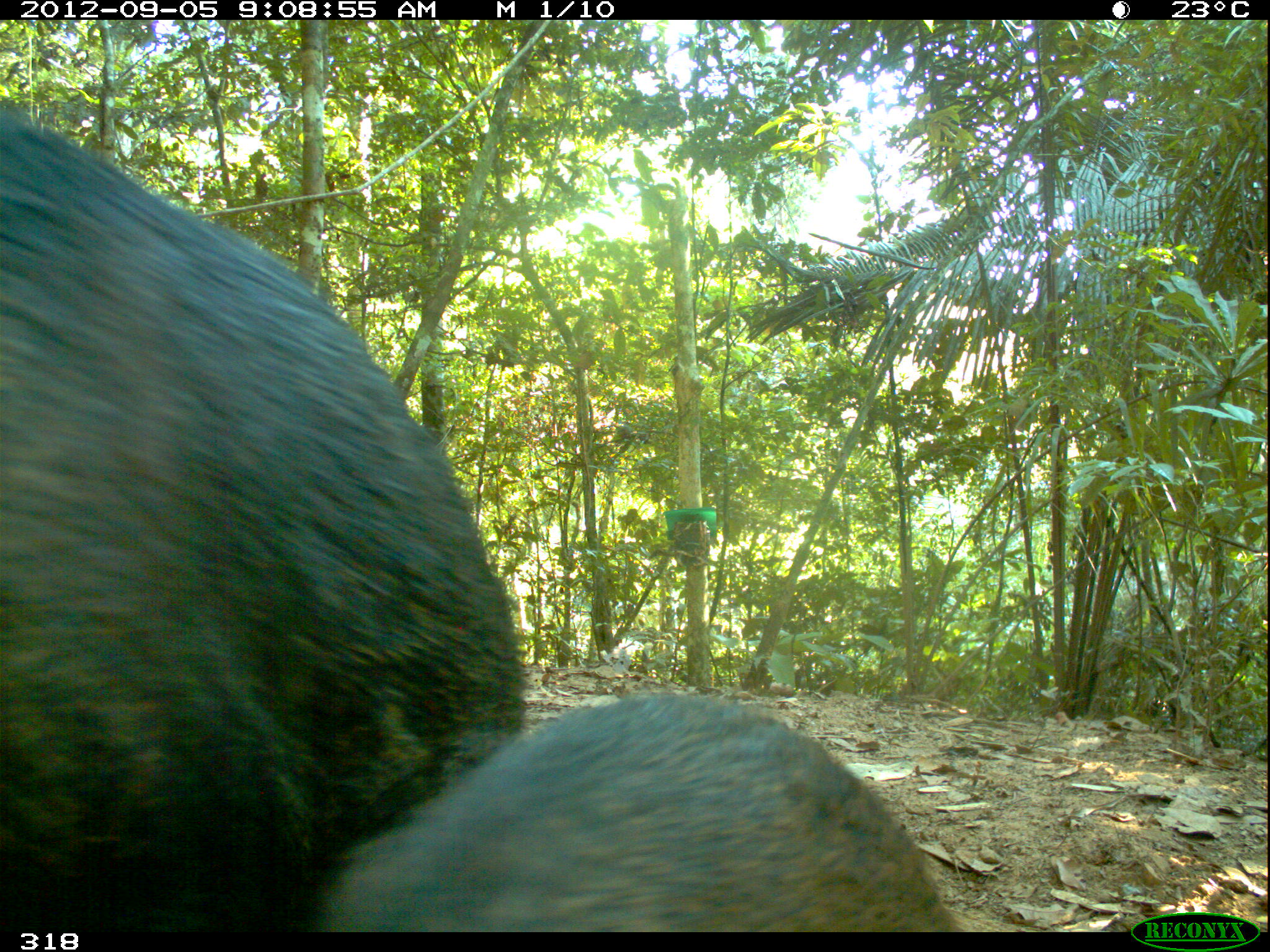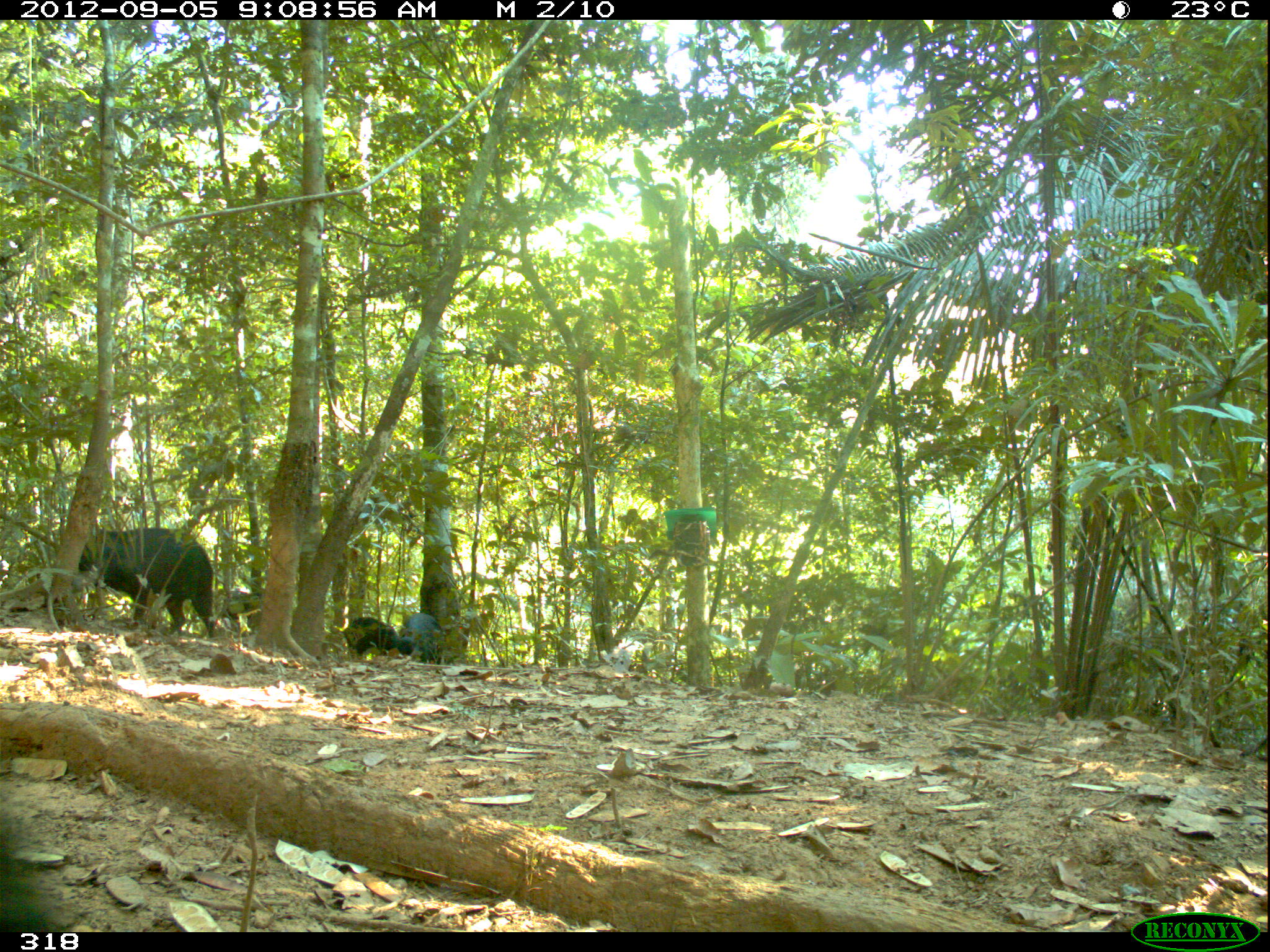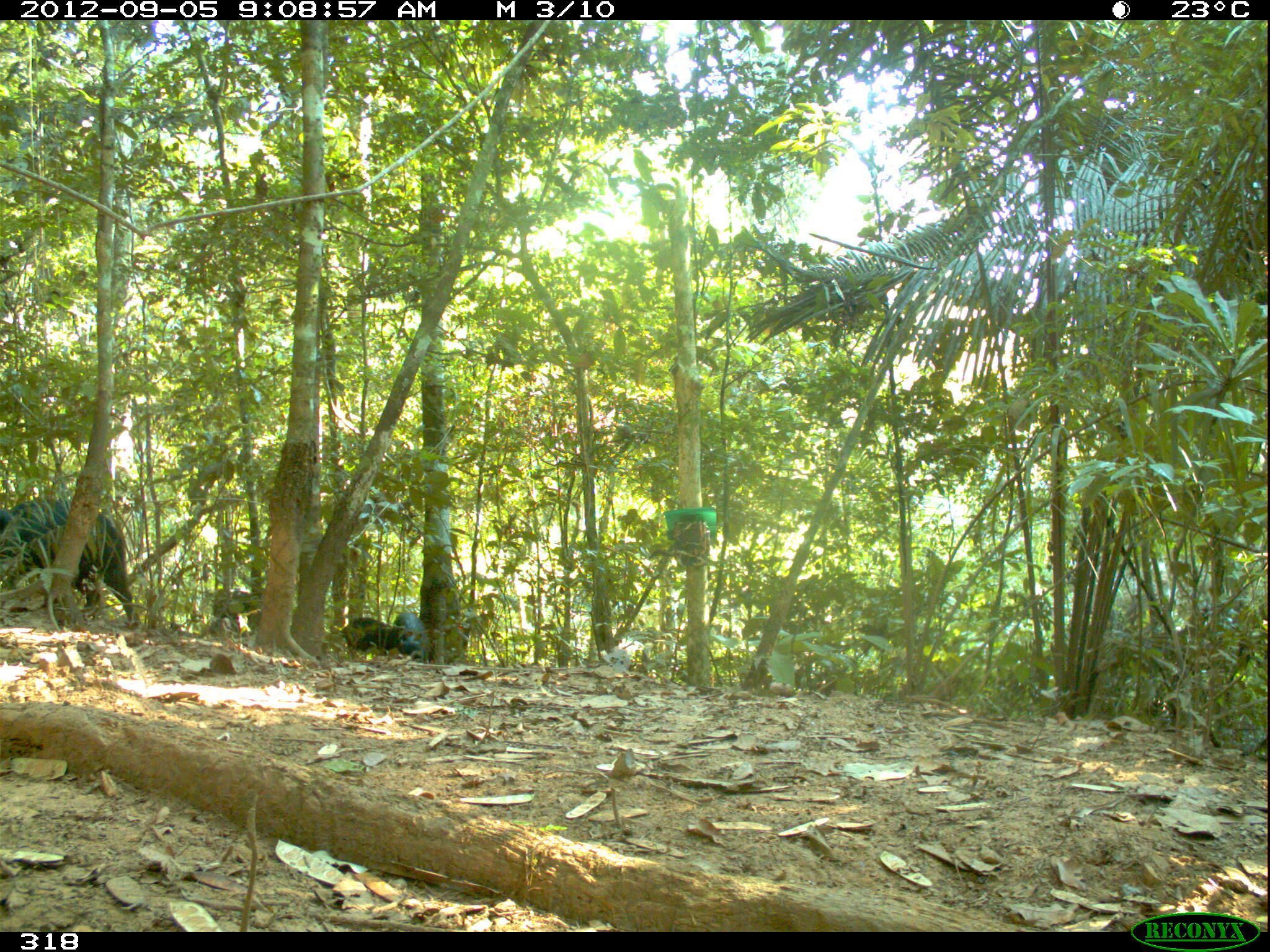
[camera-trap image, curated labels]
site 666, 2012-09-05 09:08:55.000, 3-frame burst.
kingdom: Animalia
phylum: Chordata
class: Mammalia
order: Artiodactyla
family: Tayassuidae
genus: Tayassu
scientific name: Tayassu pecari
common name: white-lipped peccary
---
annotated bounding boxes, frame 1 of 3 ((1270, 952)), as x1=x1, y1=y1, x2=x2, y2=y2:
tayassu pecari: x1=0, y1=96, x2=527, y2=930; x1=315, y1=693, x2=960, y2=931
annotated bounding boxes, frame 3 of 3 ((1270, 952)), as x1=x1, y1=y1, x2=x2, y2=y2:
tayassu pecari: x1=0, y1=497, x2=140, y2=630; x1=340, y1=617, x2=412, y2=656; x1=211, y1=588, x2=263, y2=636; x1=393, y1=613, x2=434, y2=663